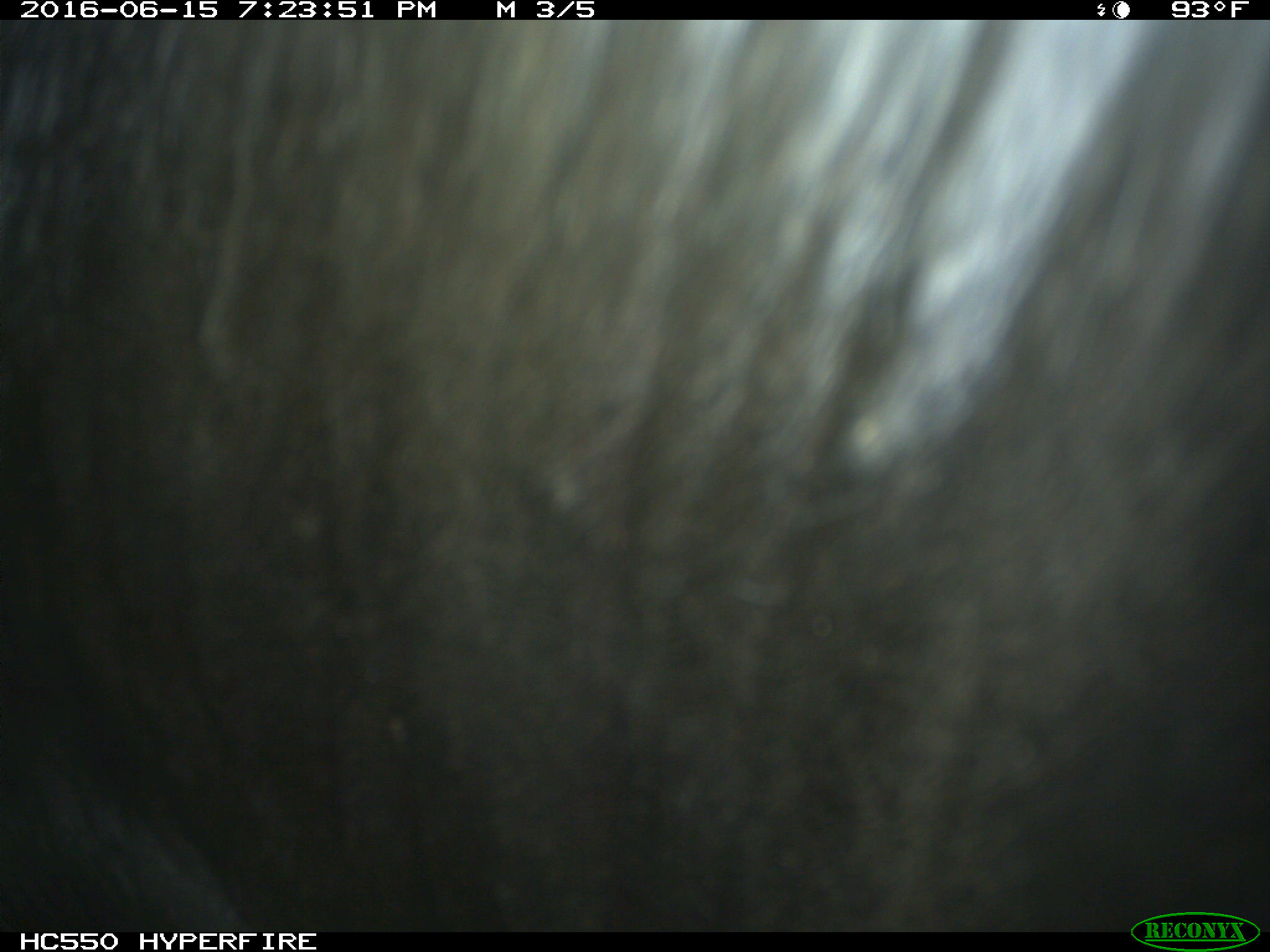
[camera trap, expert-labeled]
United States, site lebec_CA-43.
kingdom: Animalia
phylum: Chordata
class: Mammalia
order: Artiodactyla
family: Bovidae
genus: Bos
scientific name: Bos taurus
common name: domestic cow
Bos taurus (domestic cow).